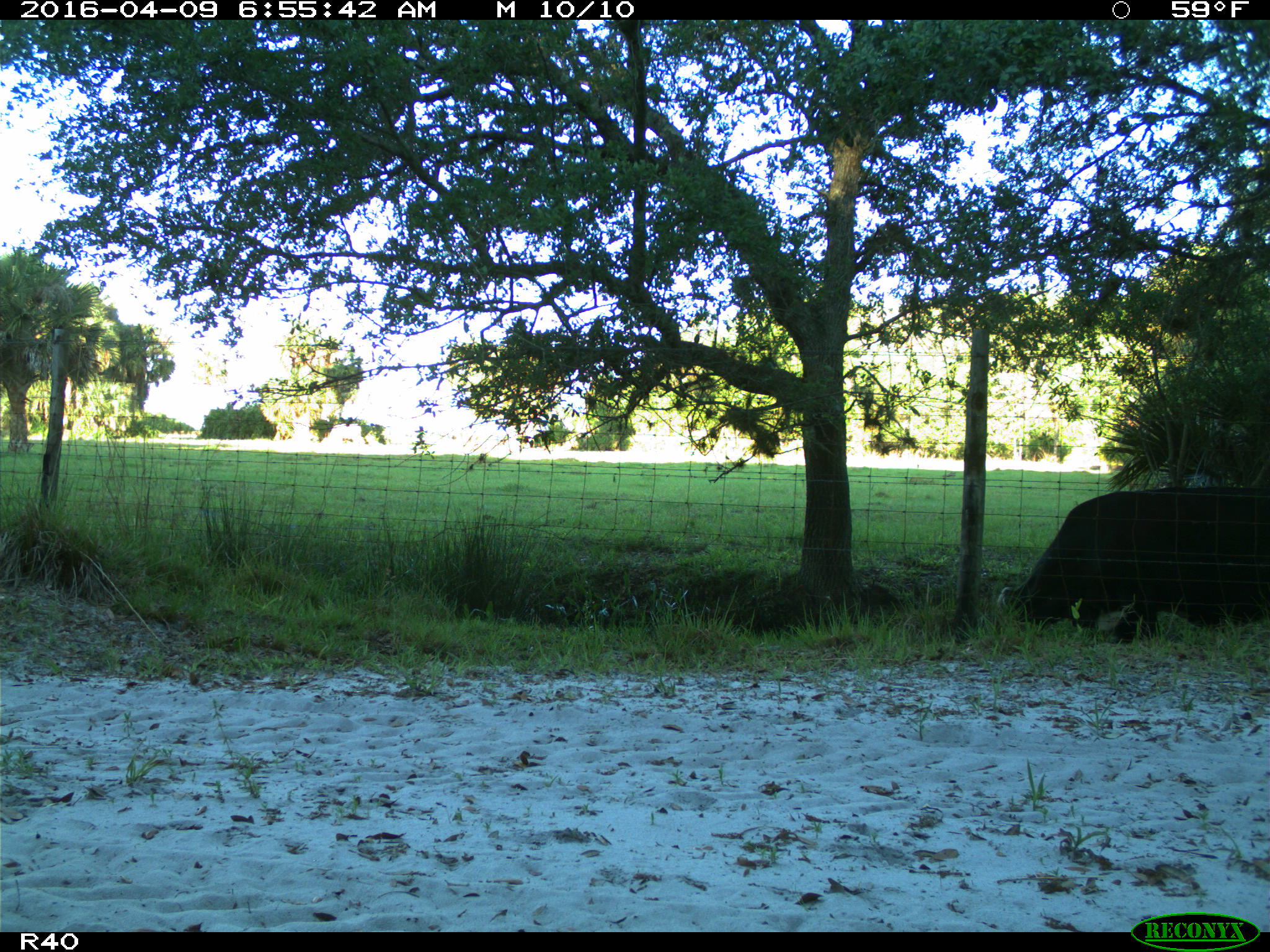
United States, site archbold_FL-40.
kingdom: Animalia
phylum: Chordata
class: Mammalia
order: Artiodactyla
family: Bovidae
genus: Bos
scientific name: Bos taurus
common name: domestic cow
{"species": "Bos taurus (domestic cow)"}